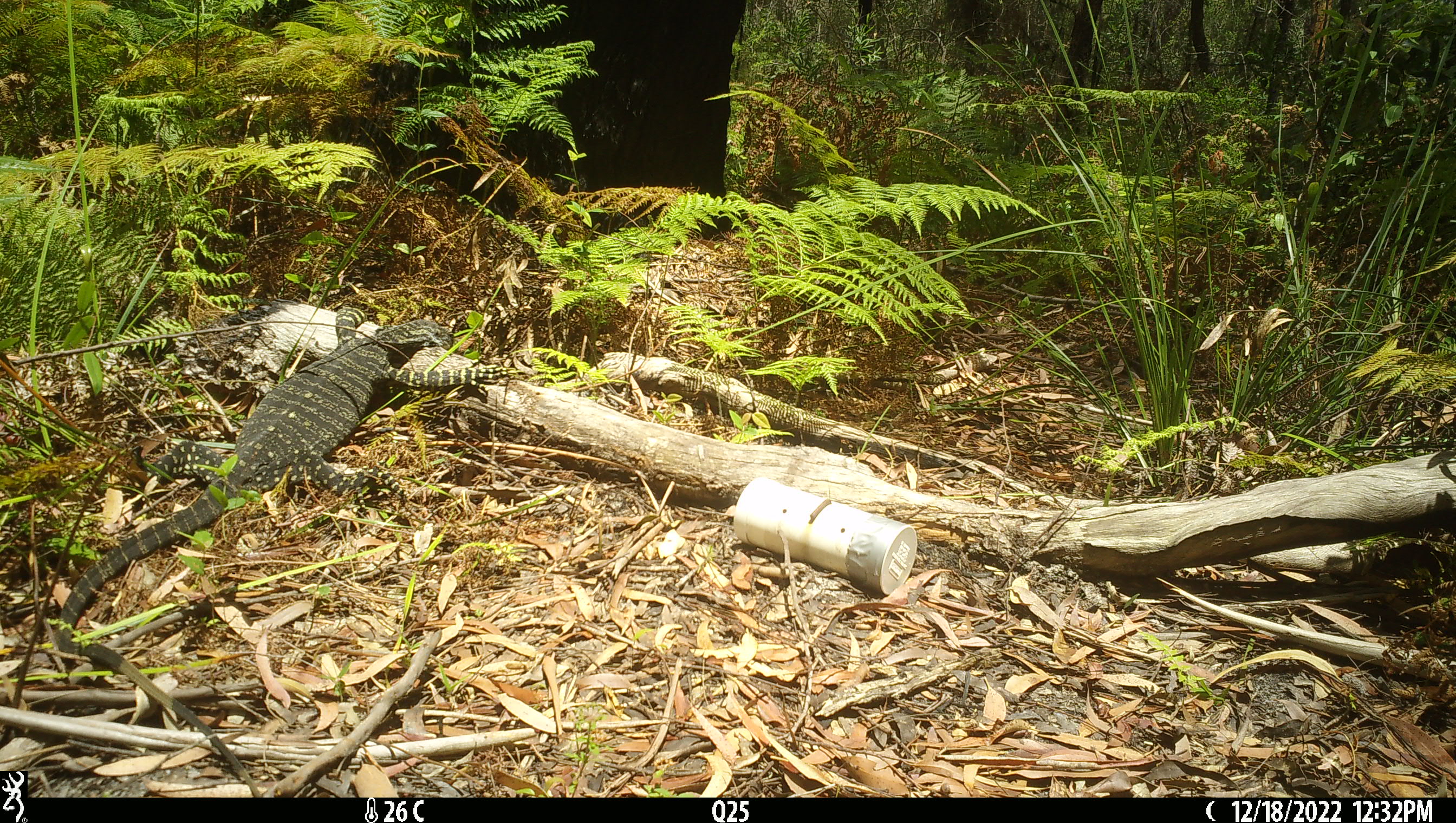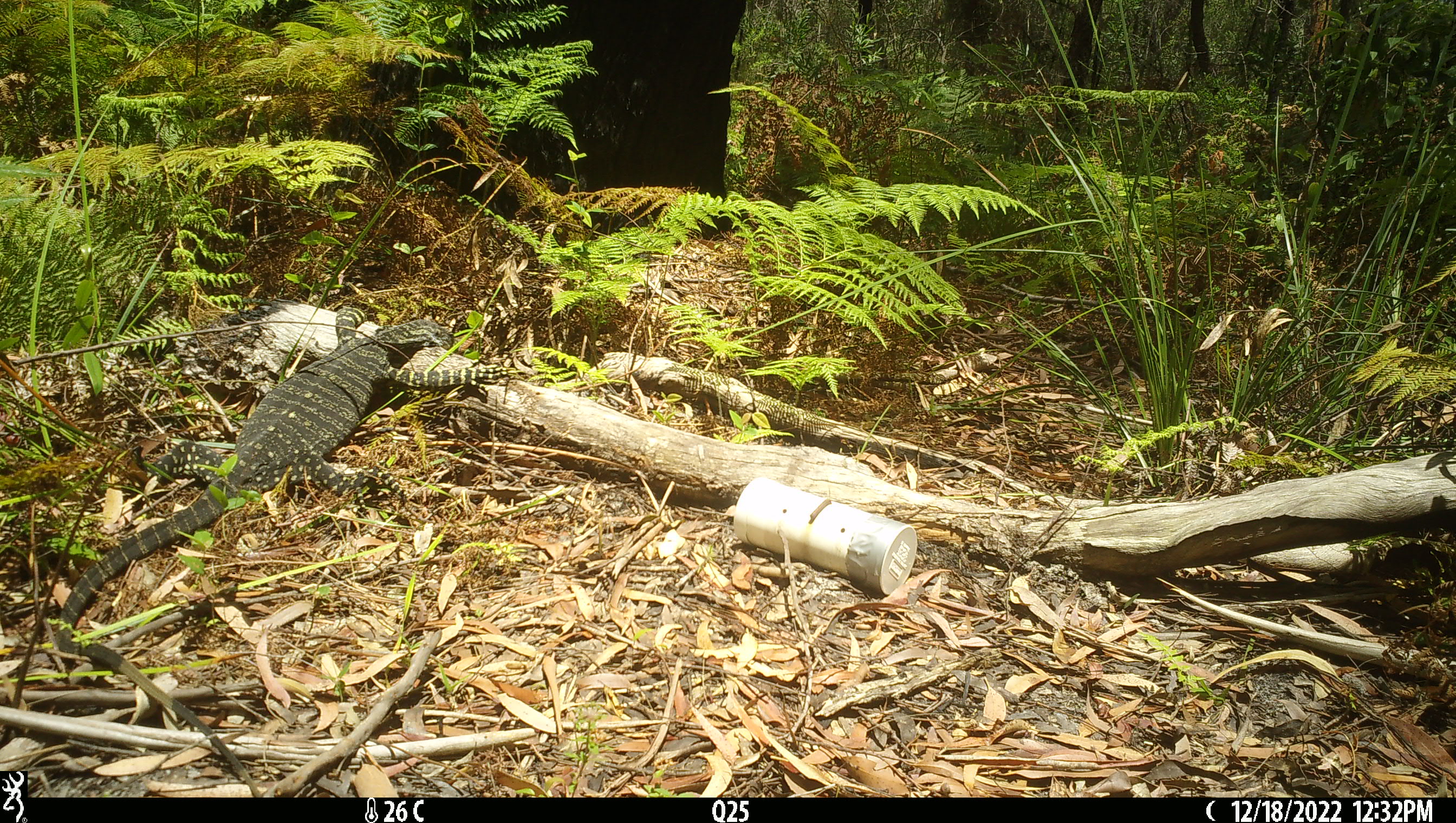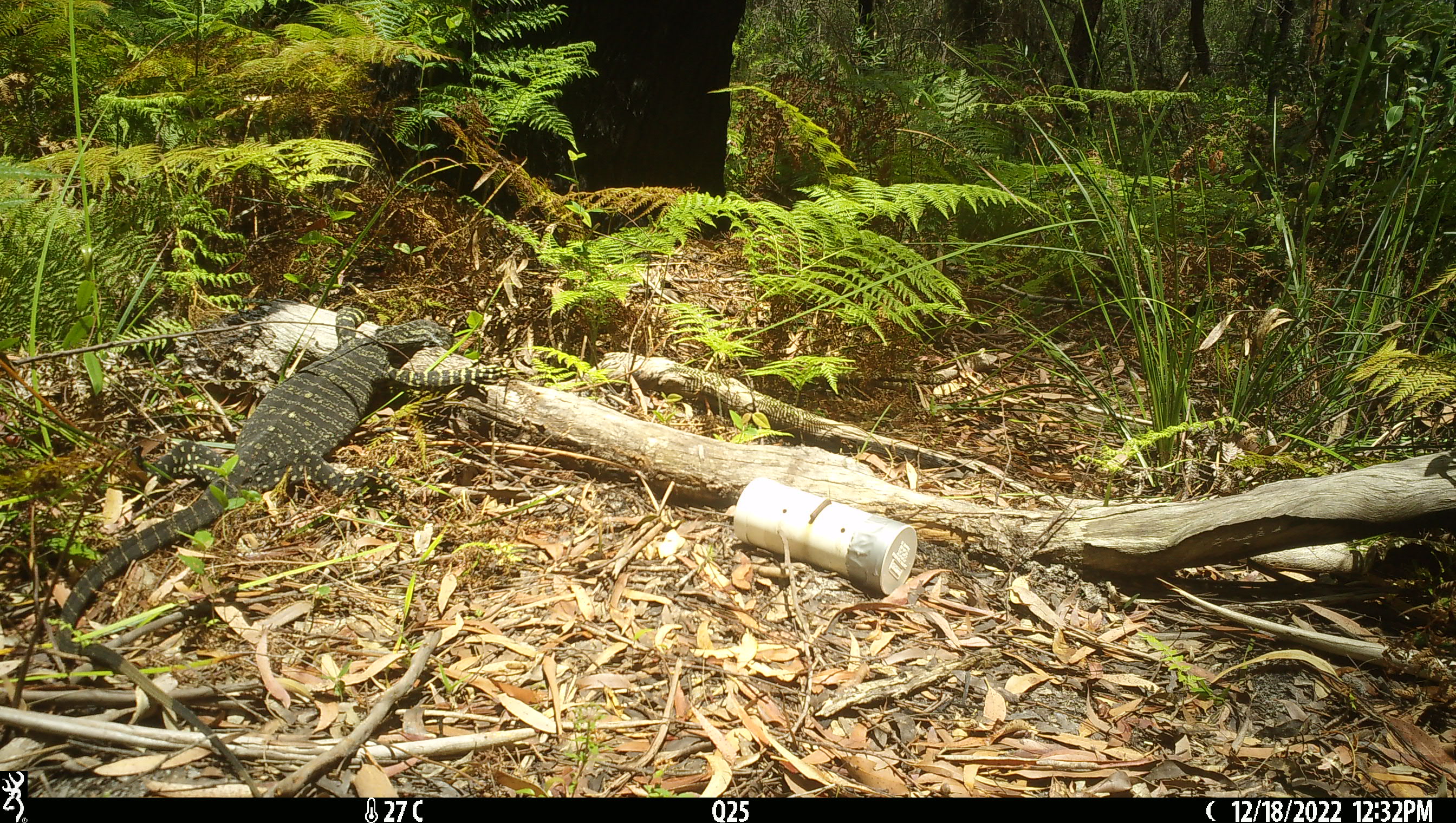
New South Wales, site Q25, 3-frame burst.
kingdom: Animalia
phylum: Chordata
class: Reptilia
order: Squamata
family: Varanidae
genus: Varanus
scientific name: Varanus varius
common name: lace monitor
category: goanna